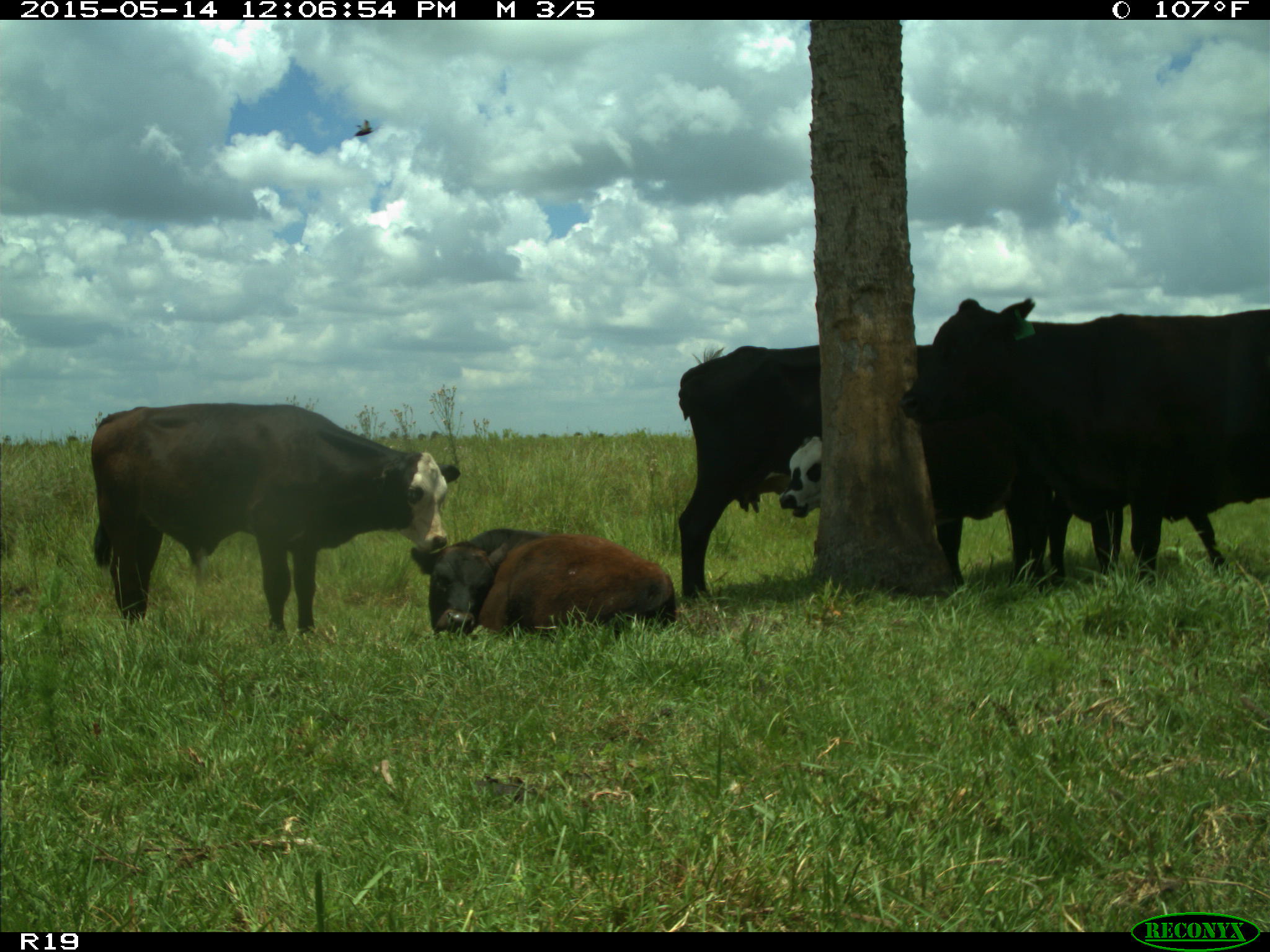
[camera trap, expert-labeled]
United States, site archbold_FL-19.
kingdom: Animalia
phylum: Chordata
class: Mammalia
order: Artiodactyla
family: Bovidae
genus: Bos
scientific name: Bos taurus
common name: domestic cow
Bos taurus (domestic cow).